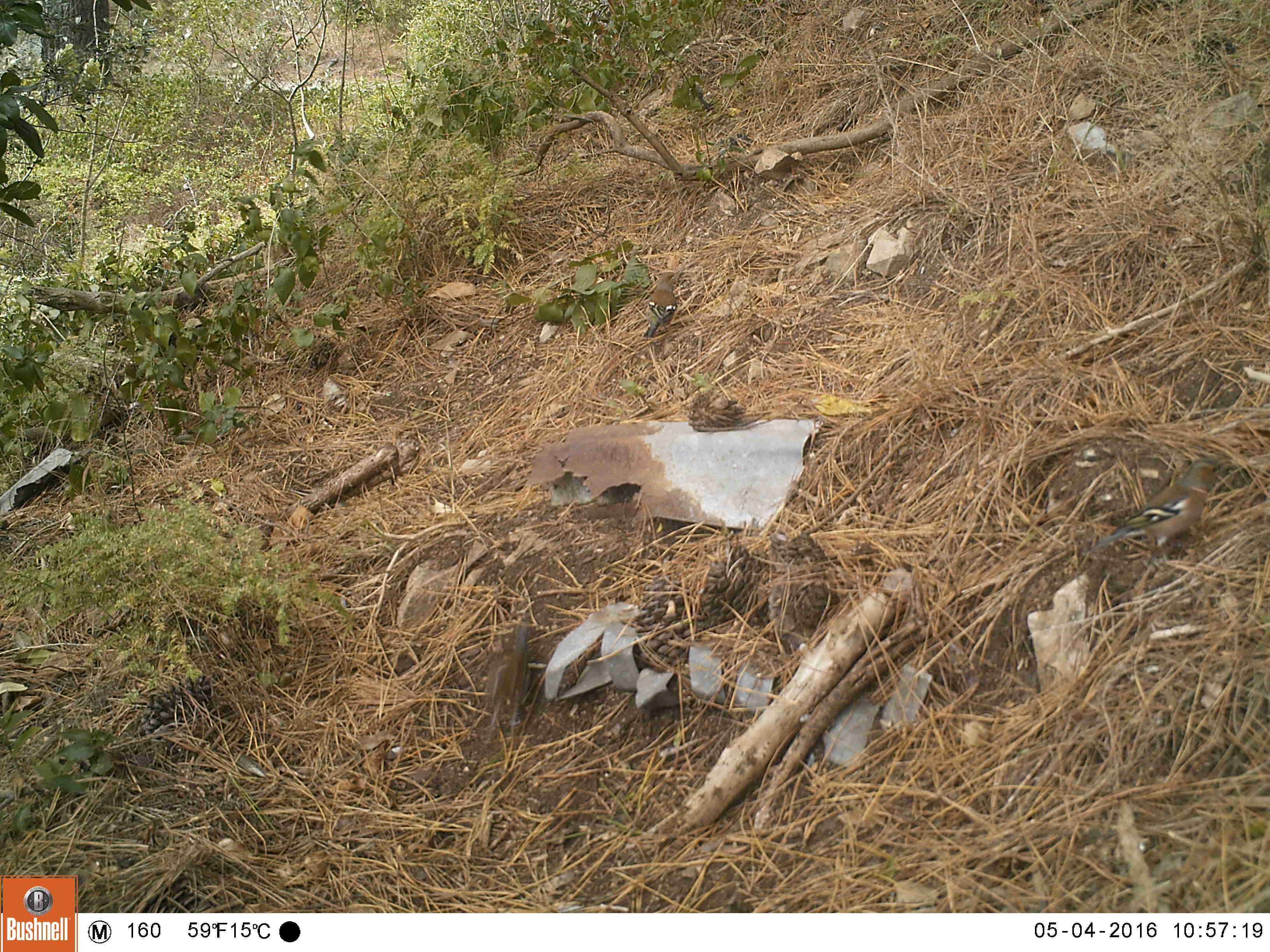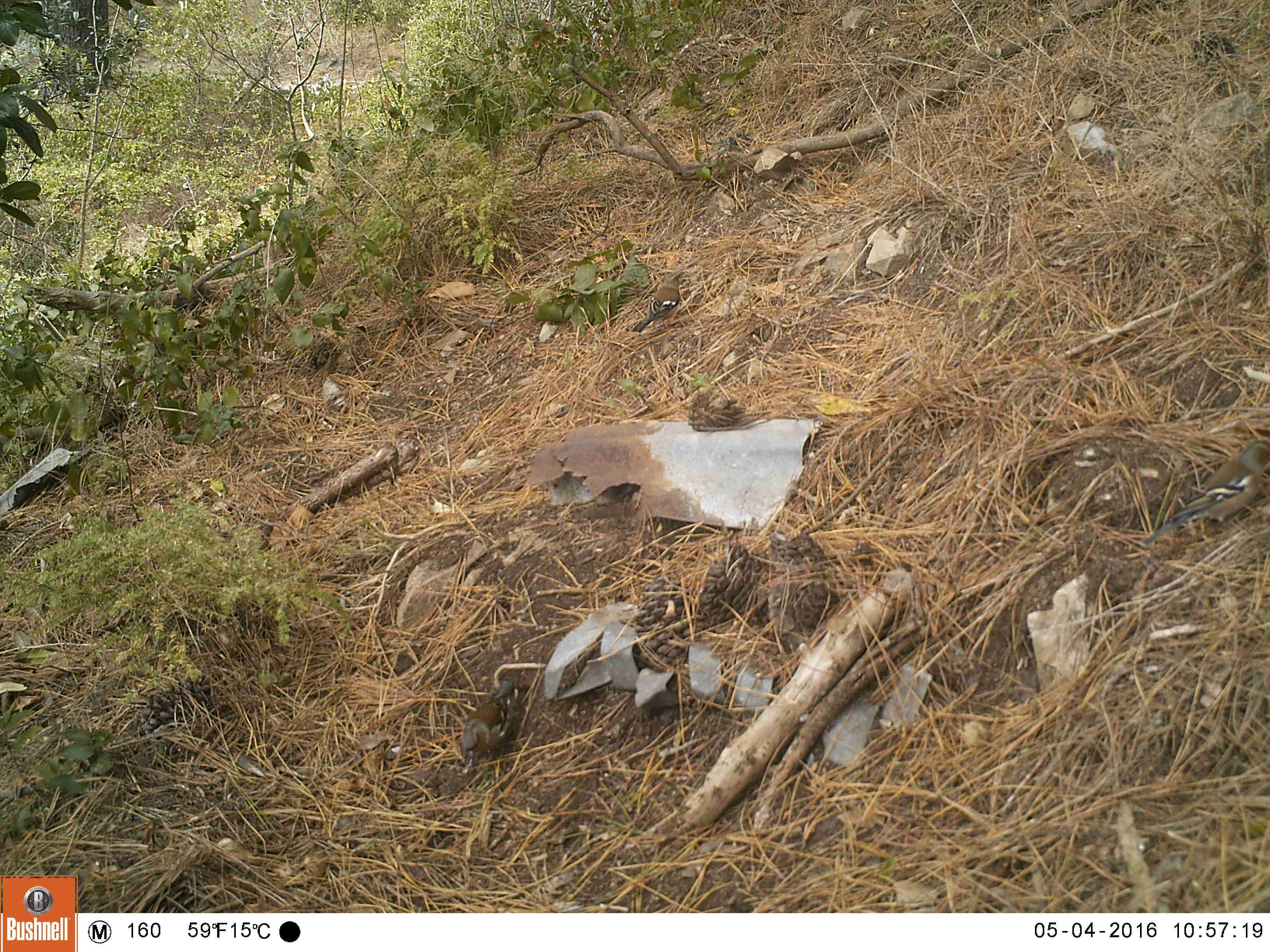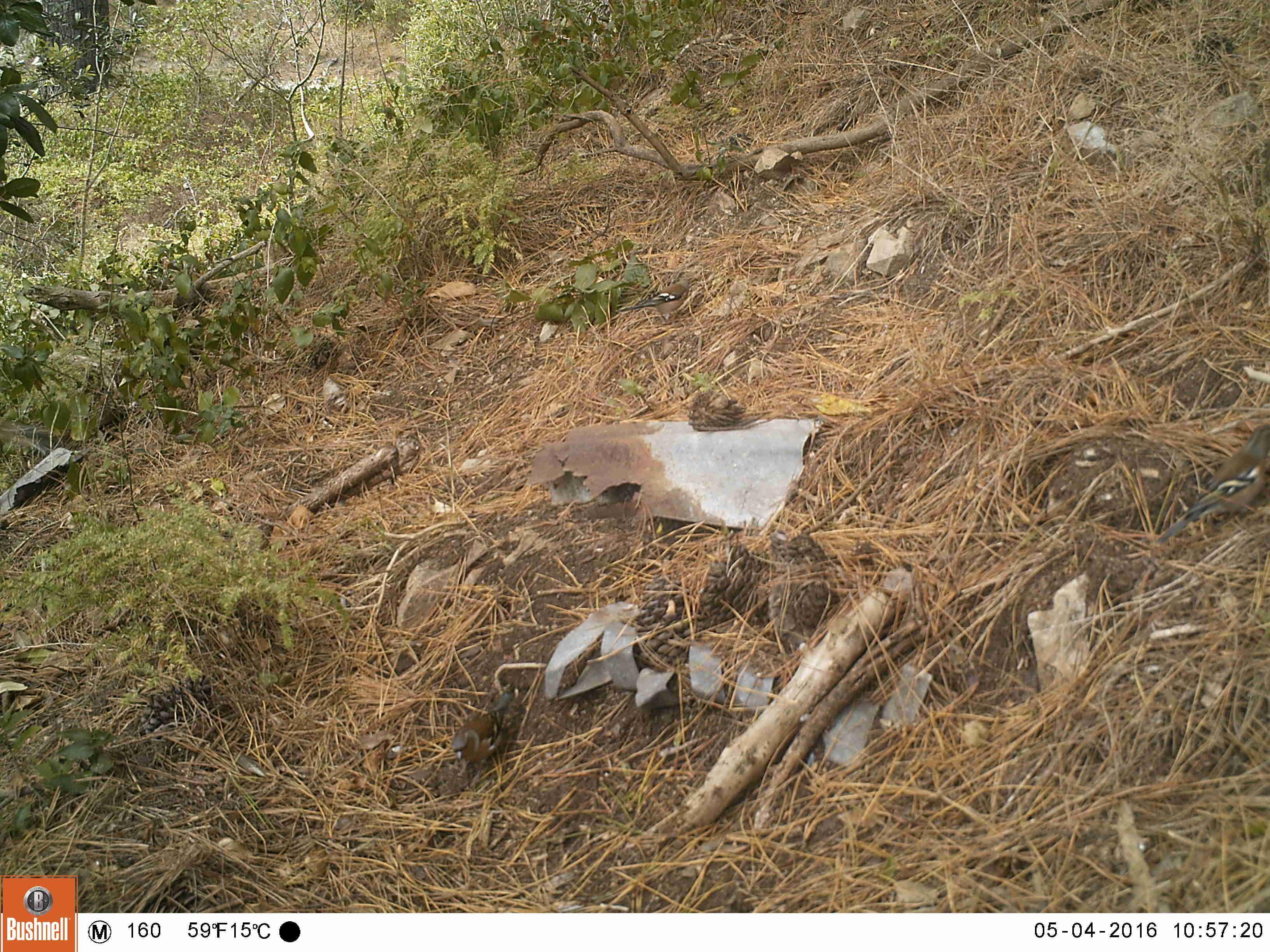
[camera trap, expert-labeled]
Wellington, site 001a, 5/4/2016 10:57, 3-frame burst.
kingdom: Animalia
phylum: Chordata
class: Aves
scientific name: Aves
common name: bird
Bird (Aves).